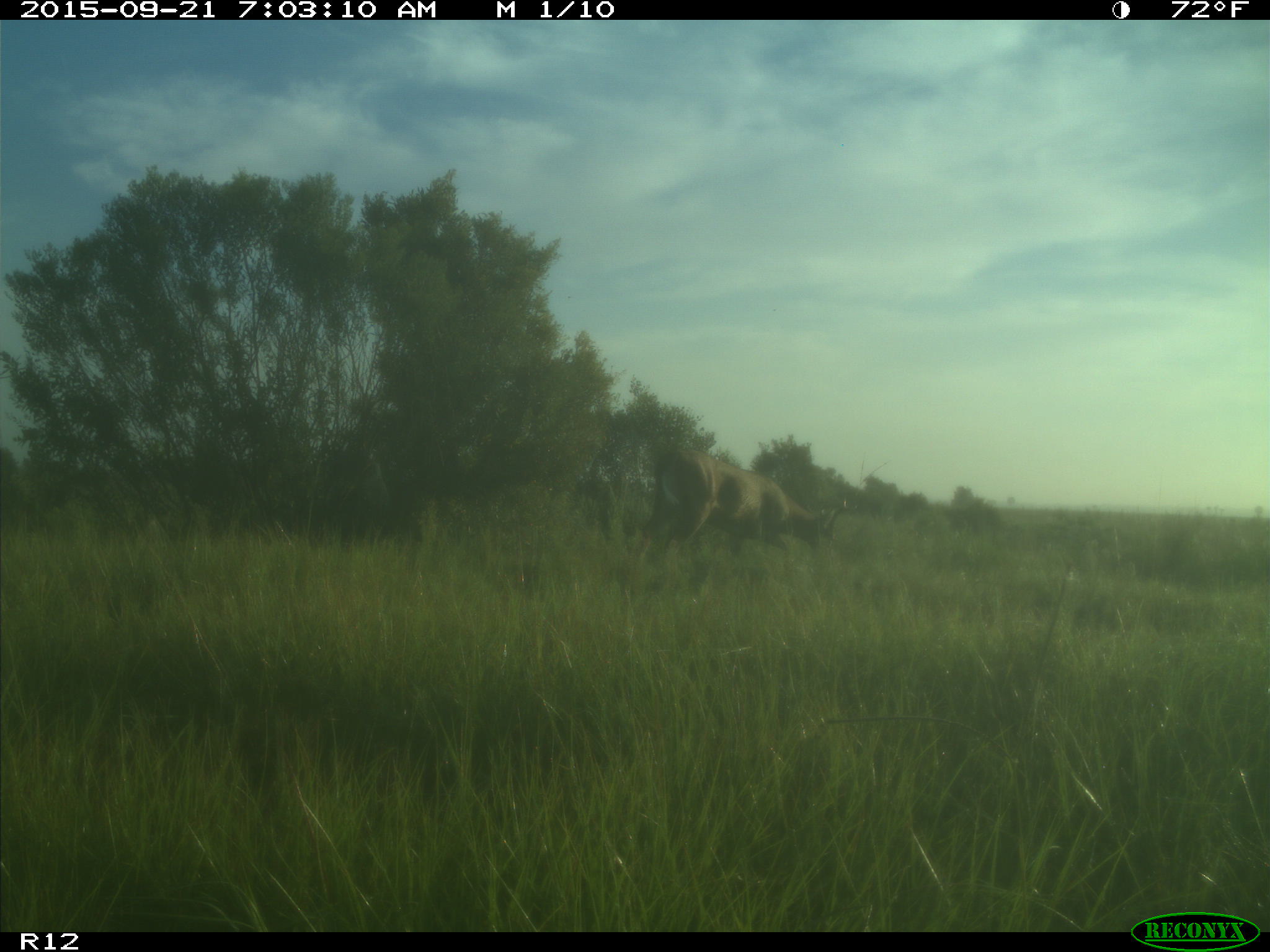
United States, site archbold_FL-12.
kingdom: Animalia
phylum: Chordata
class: Mammalia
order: Artiodactyla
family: Cervidae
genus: Odocoileus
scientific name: Odocoileus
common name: deer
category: unidentified deer